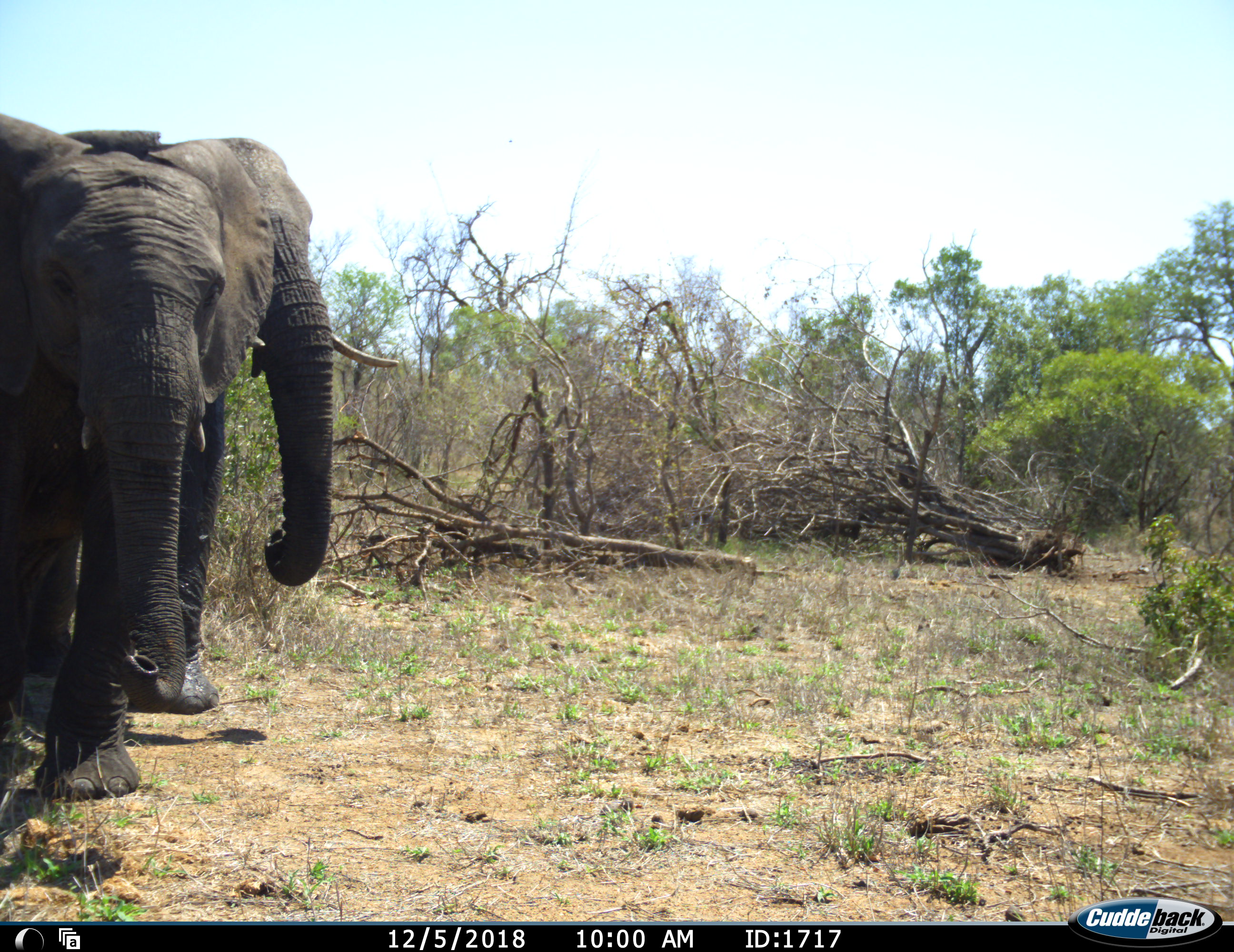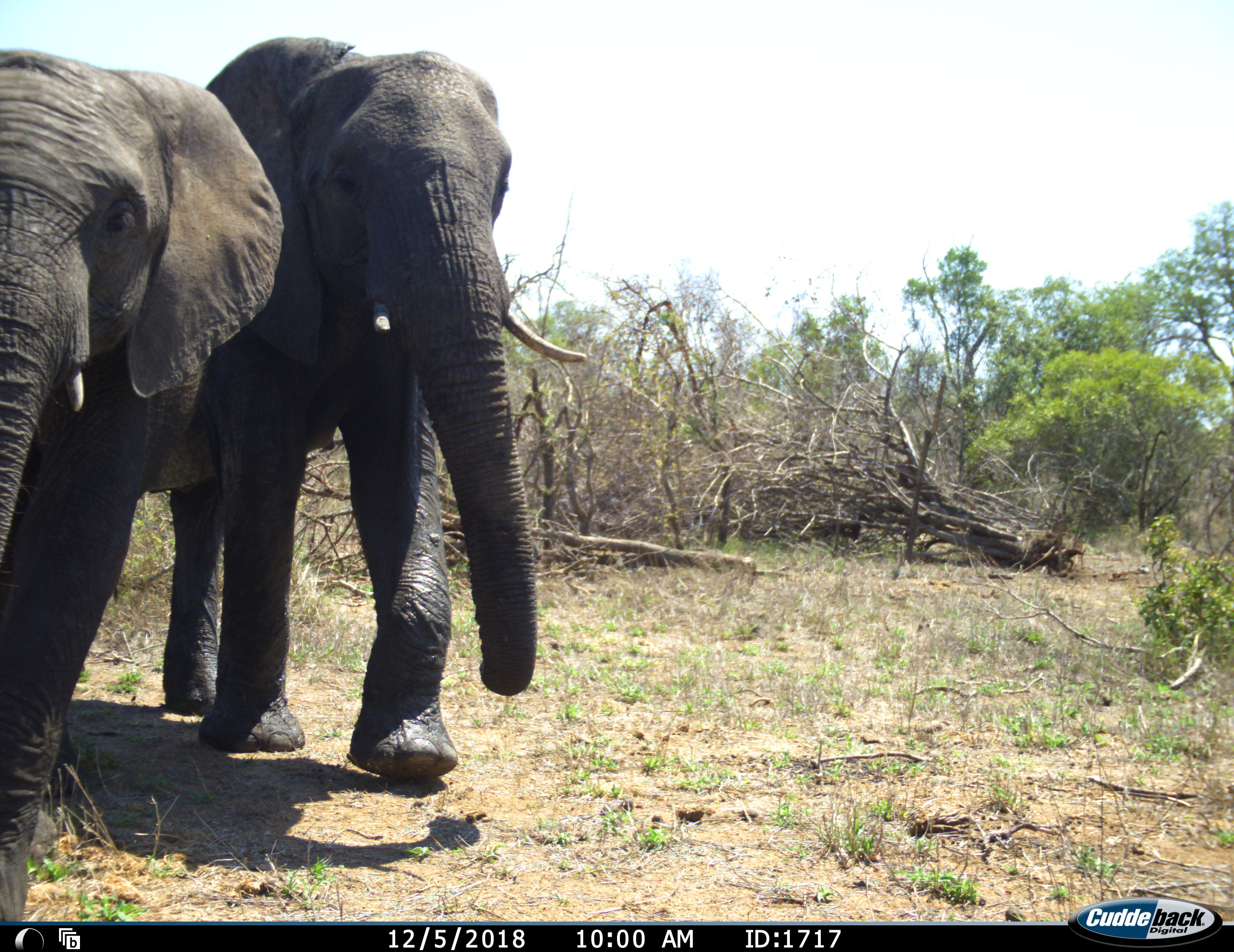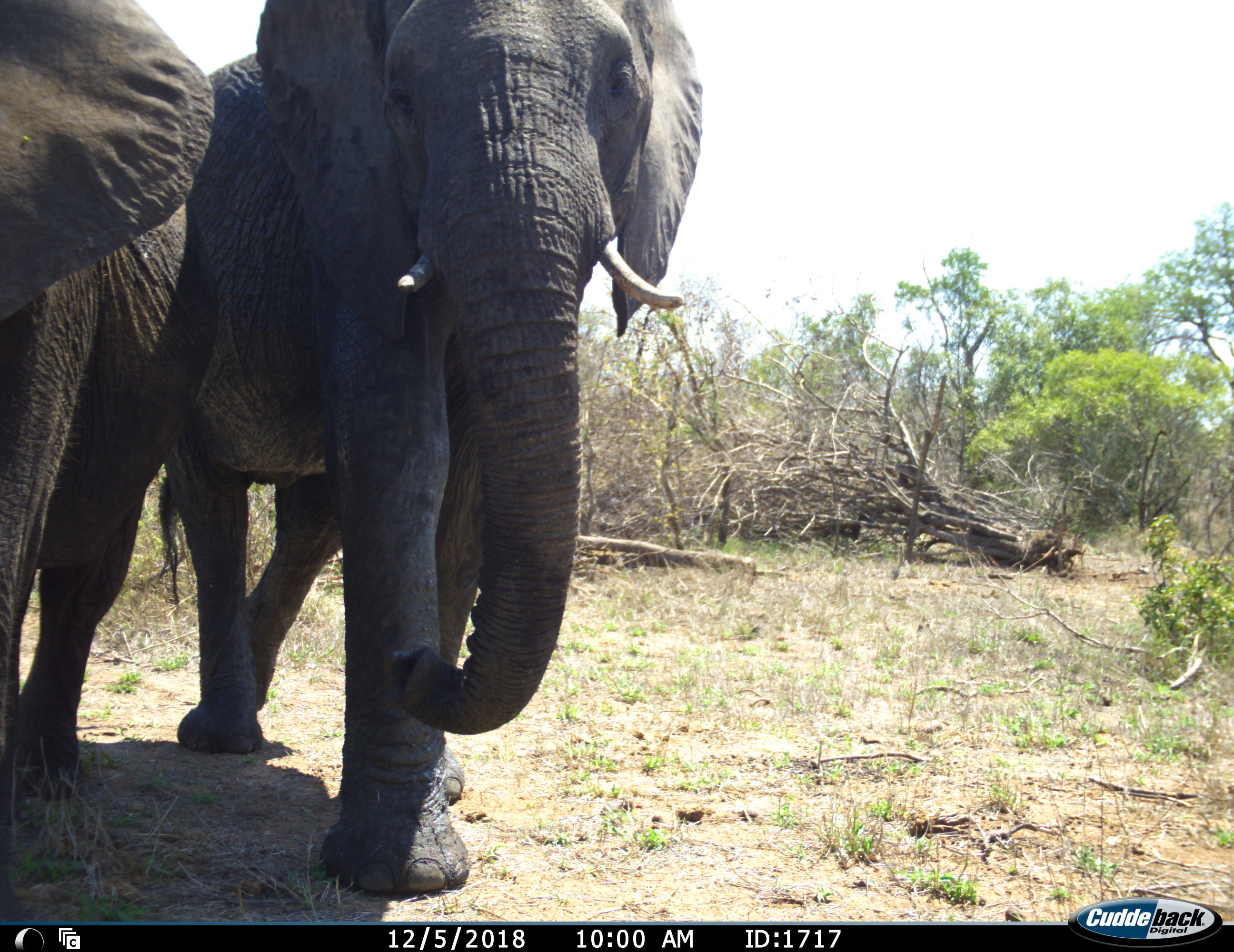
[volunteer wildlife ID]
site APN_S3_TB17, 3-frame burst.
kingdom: Animalia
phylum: Chordata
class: Mammalia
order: Proboscidea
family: Elephantidae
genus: Loxodonta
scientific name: Loxodonta africana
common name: african bush elephant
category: elephant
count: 2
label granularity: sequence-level